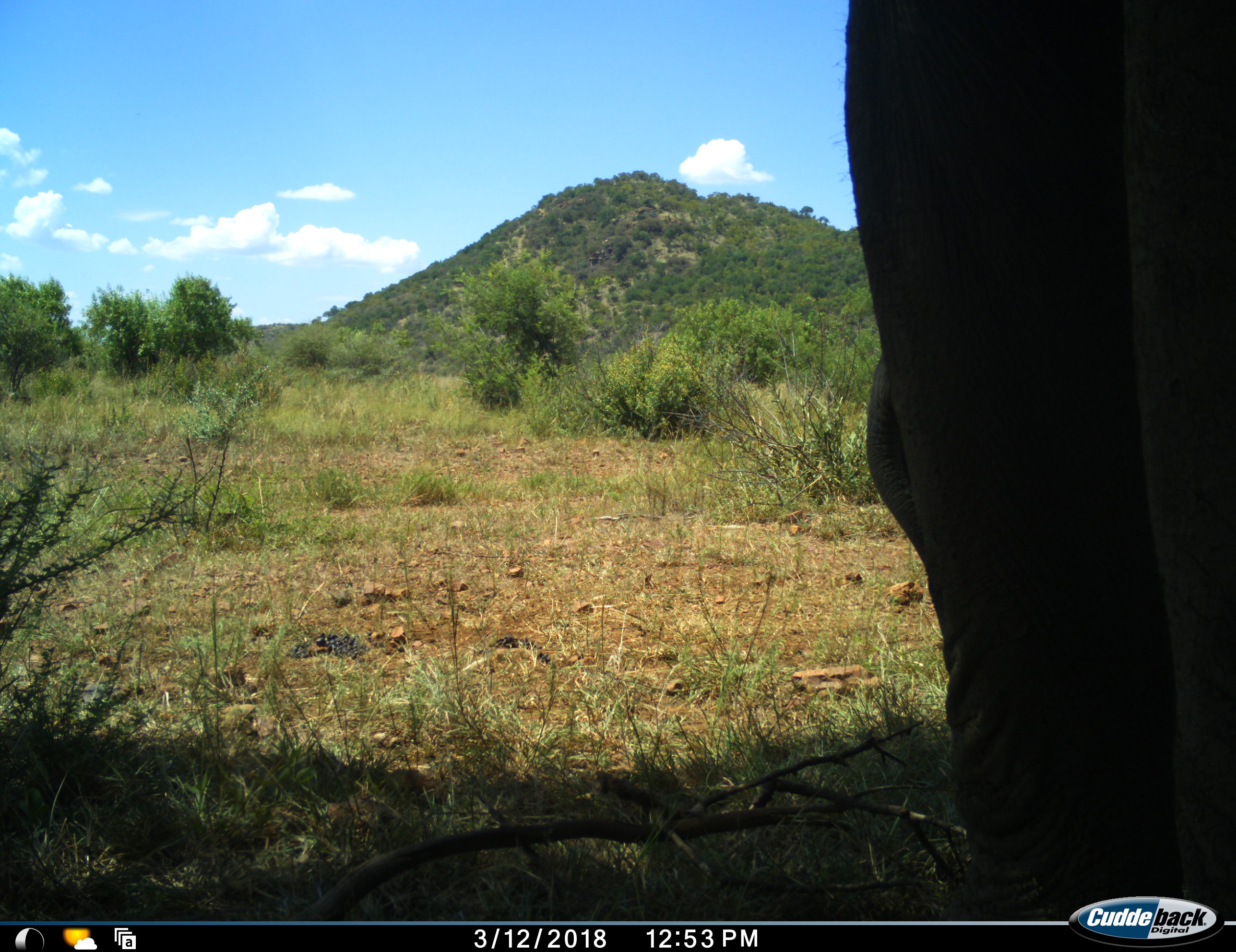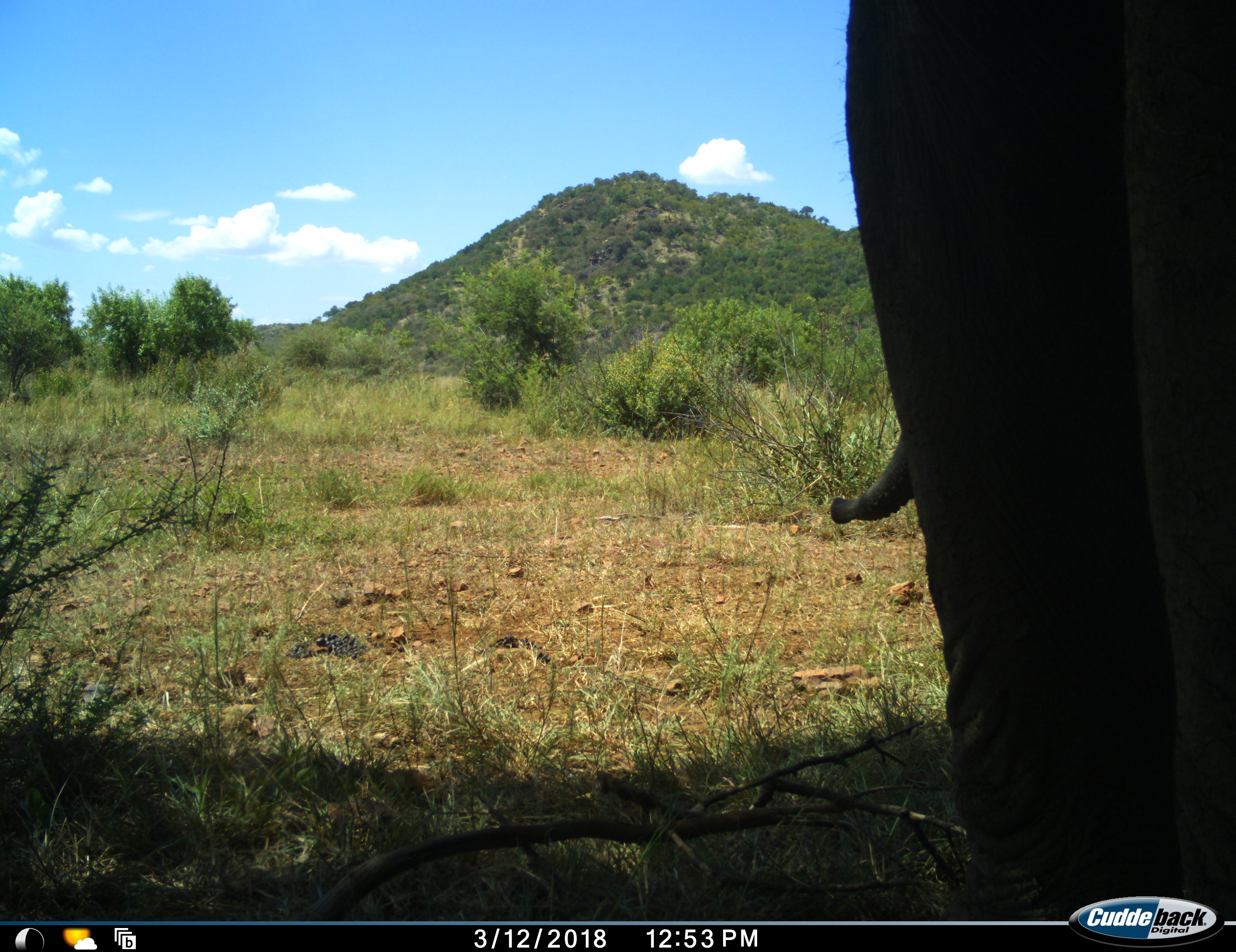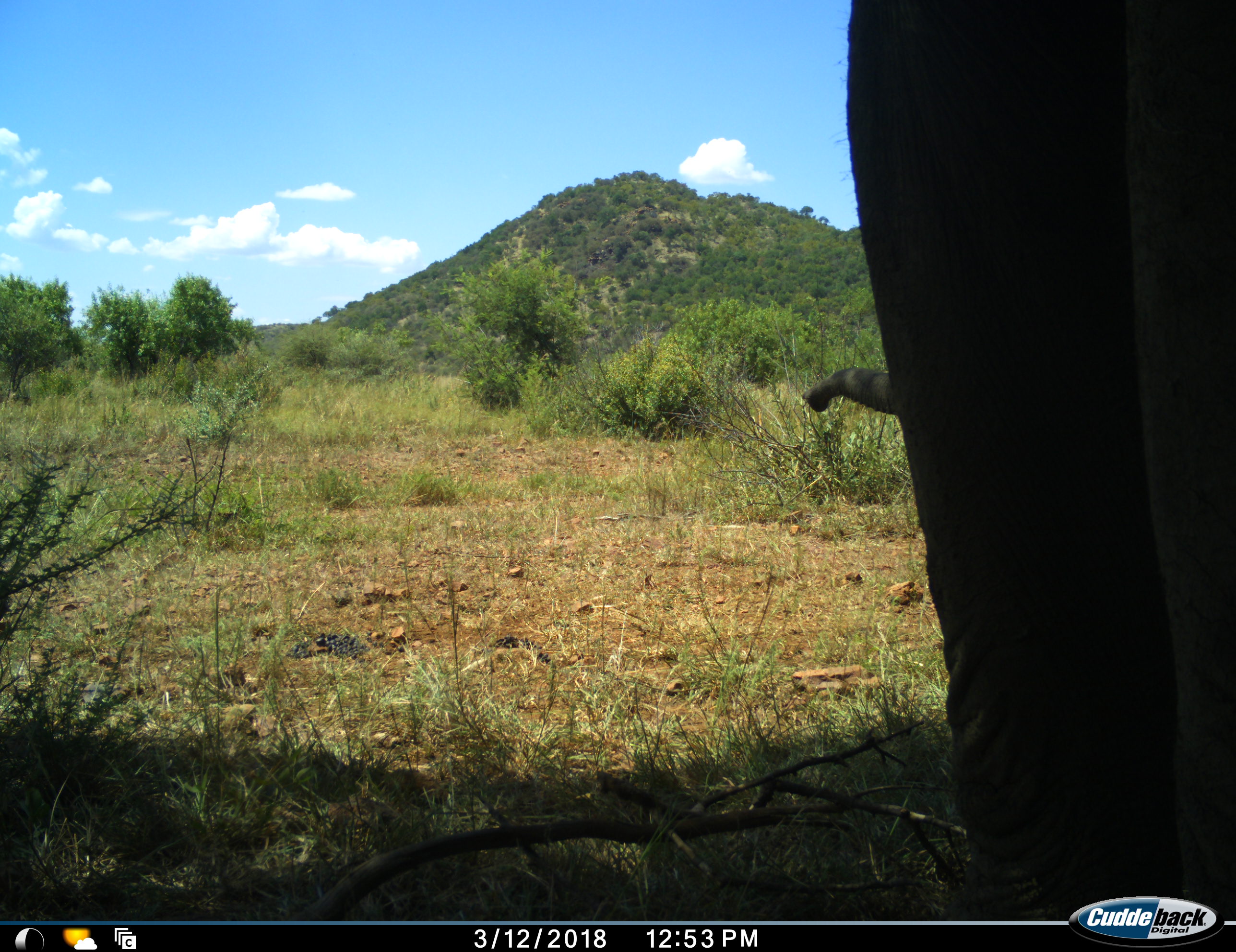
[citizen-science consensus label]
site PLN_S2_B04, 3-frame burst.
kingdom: Animalia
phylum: Chordata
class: Mammalia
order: Proboscidea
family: Elephantidae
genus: Loxodonta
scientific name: Loxodonta africana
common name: african bush elephant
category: elephant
Elephant (african bush elephant) (Loxodonta africana), count 1. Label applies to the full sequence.